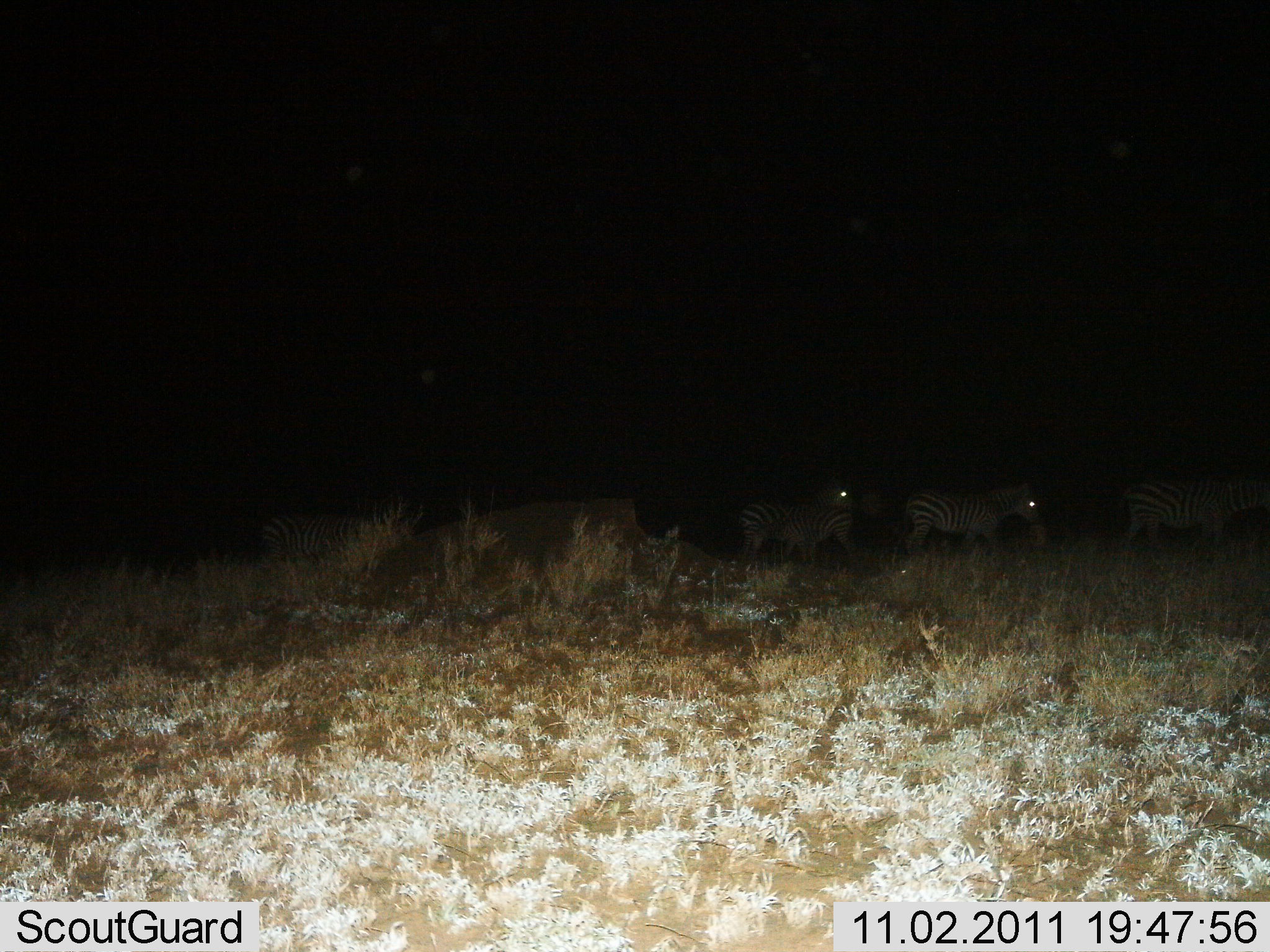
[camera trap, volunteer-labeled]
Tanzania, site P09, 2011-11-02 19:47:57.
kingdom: Animalia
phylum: Chordata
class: Mammalia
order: Perissodactyla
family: Equidae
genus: Equus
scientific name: Equus quagga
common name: plains zebra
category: zebra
Zebra (plains zebra) (Equus quagga), count 4. Behavior (volunteer vote fractions): standing 12%, resting 0%, moving 94%, interacting 0%. Young present (vote fraction): 0%. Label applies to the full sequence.